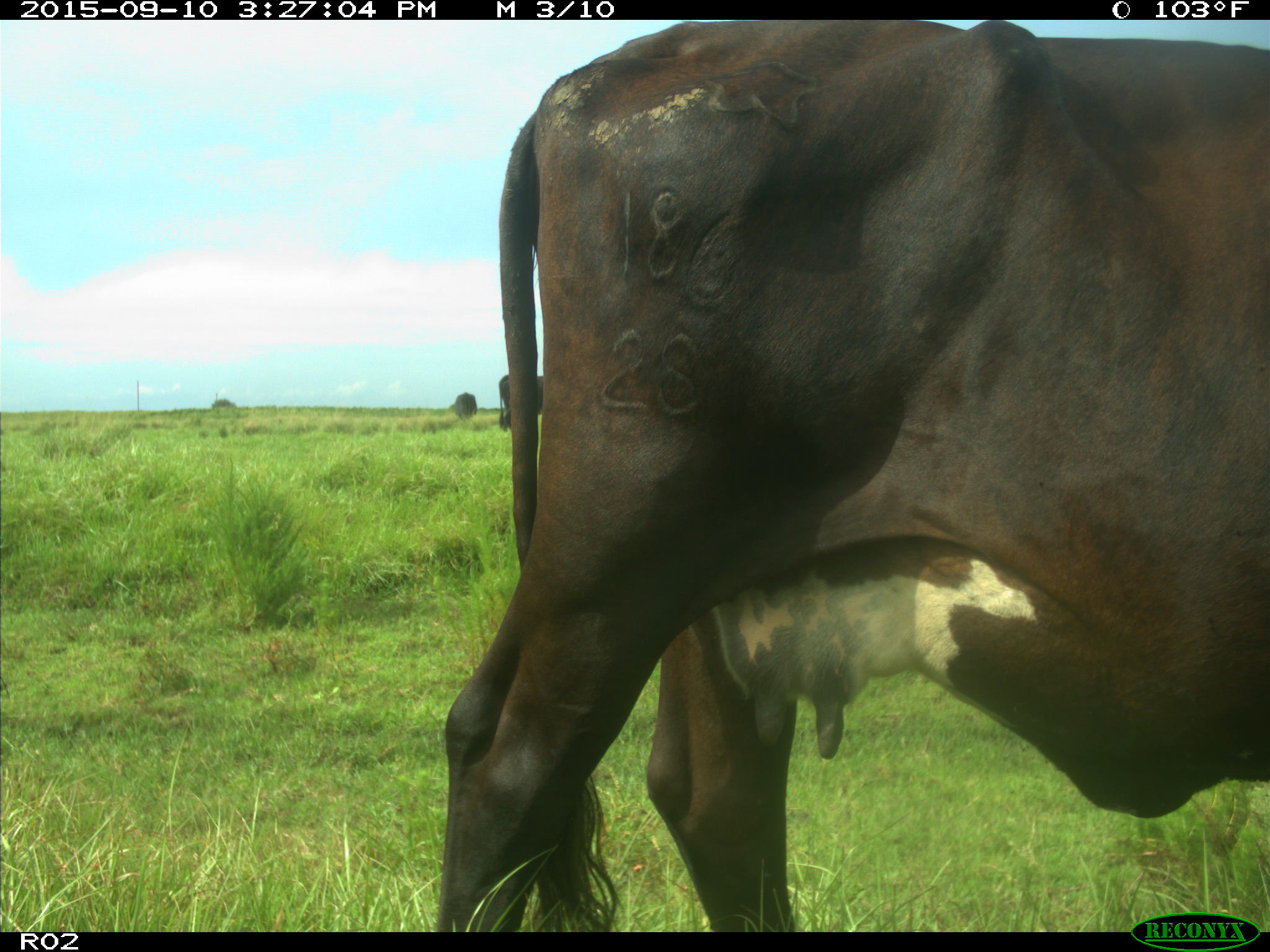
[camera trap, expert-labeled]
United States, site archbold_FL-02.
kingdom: Animalia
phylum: Chordata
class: Mammalia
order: Artiodactyla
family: Bovidae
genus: Bos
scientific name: Bos taurus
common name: domestic cow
Bos taurus (domestic cow).